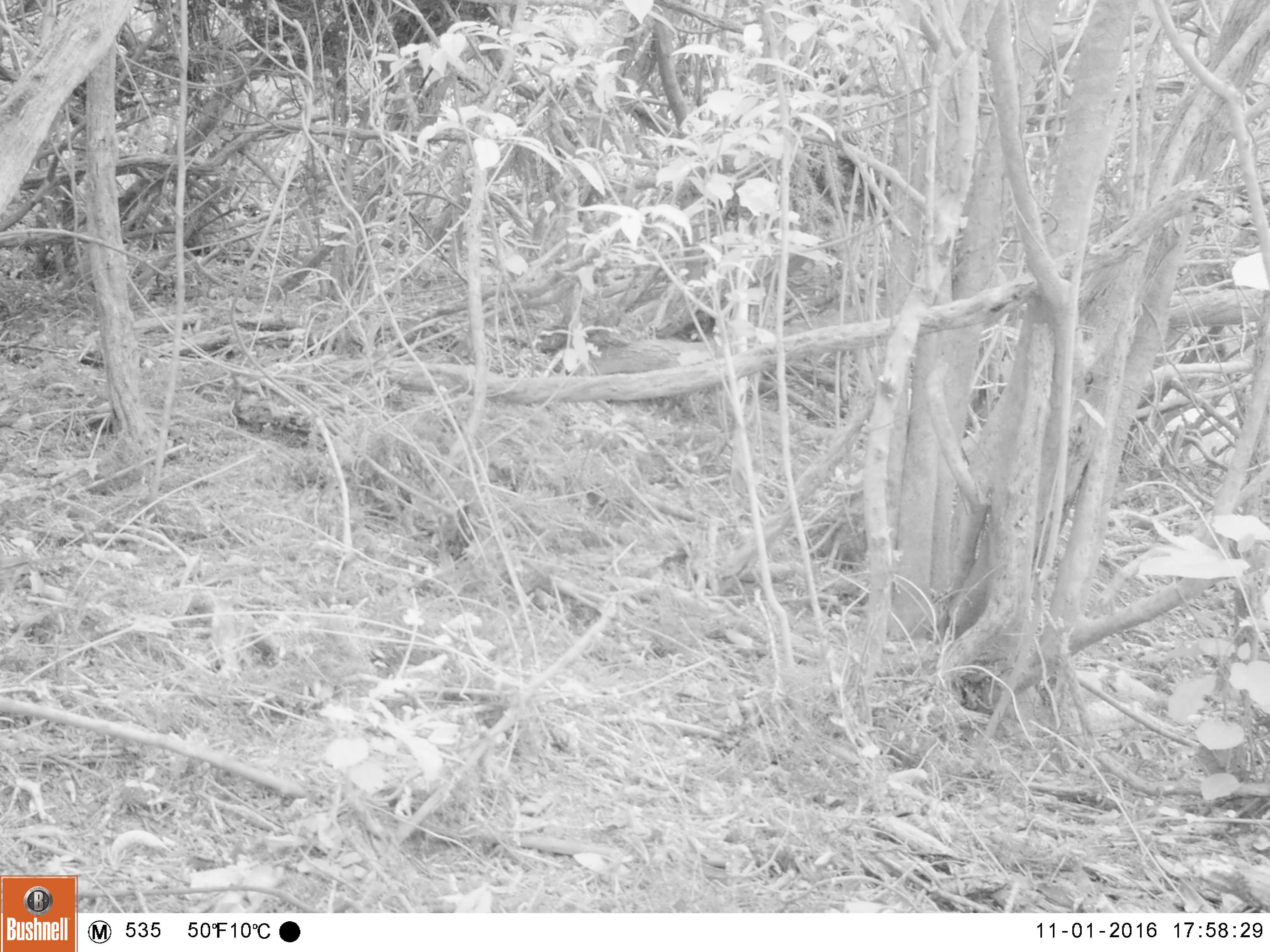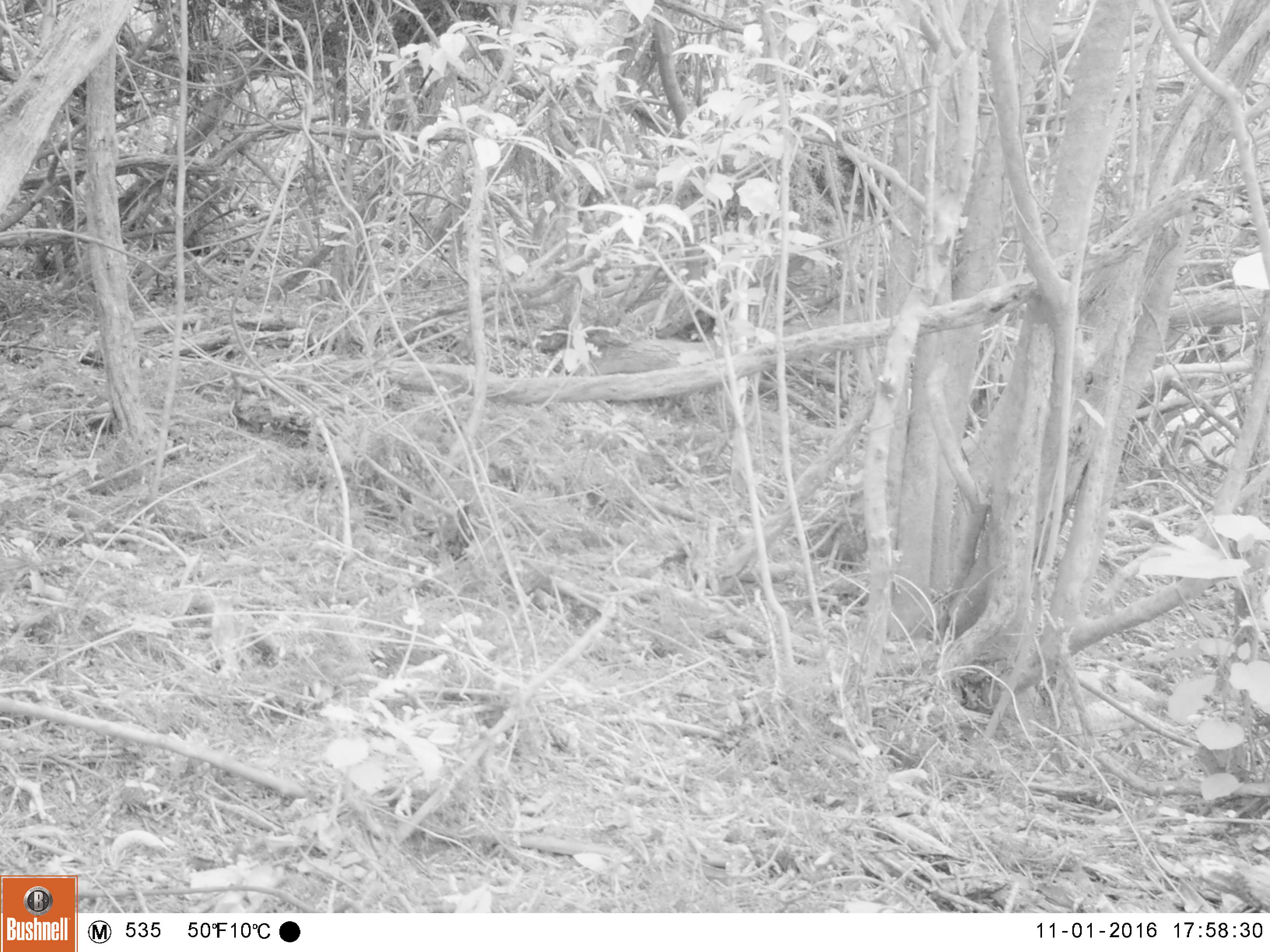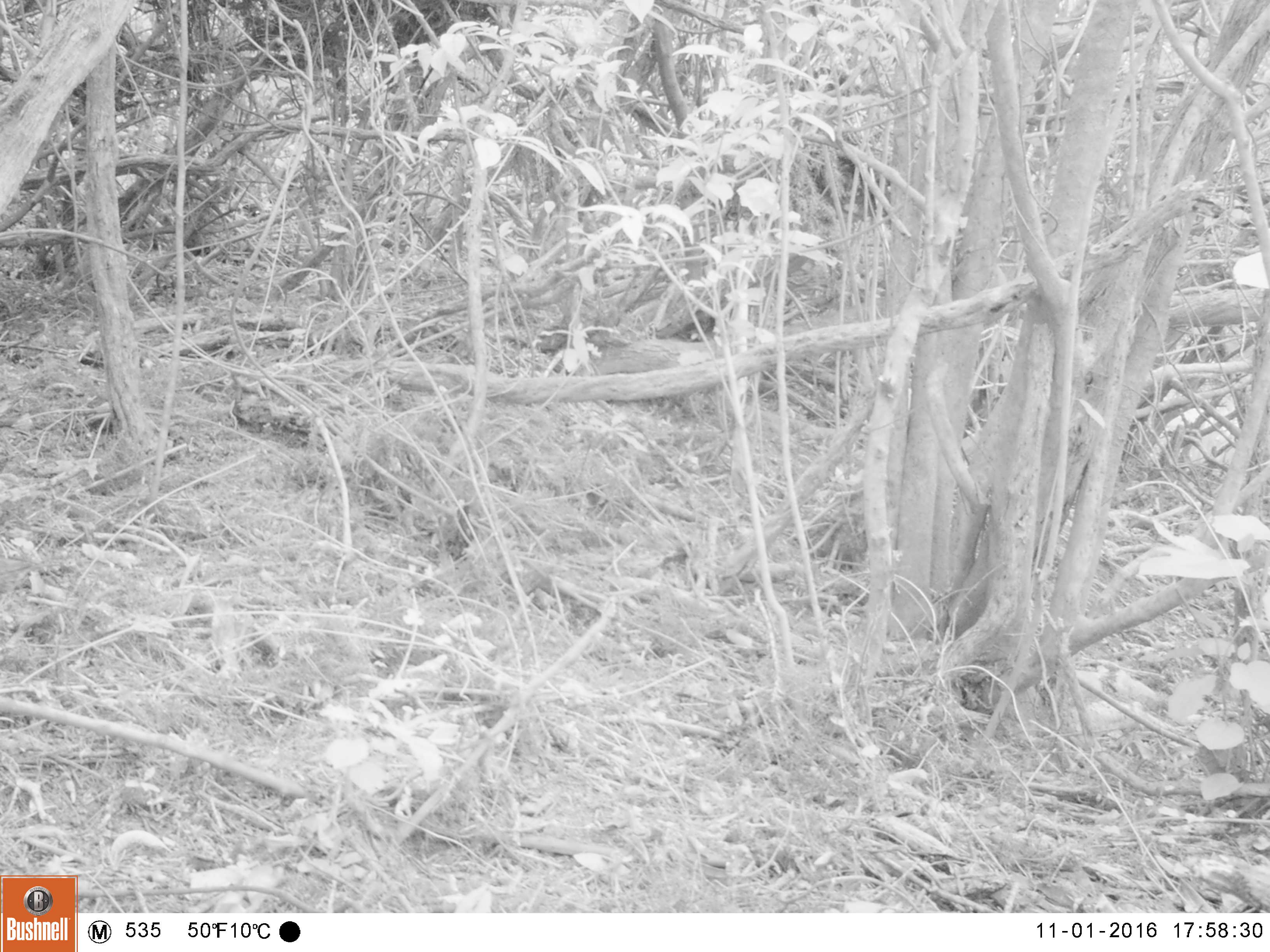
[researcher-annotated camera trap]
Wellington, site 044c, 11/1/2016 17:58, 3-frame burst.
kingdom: Animalia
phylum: Chordata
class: Aves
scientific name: Aves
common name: bird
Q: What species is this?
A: Bird (Aves).